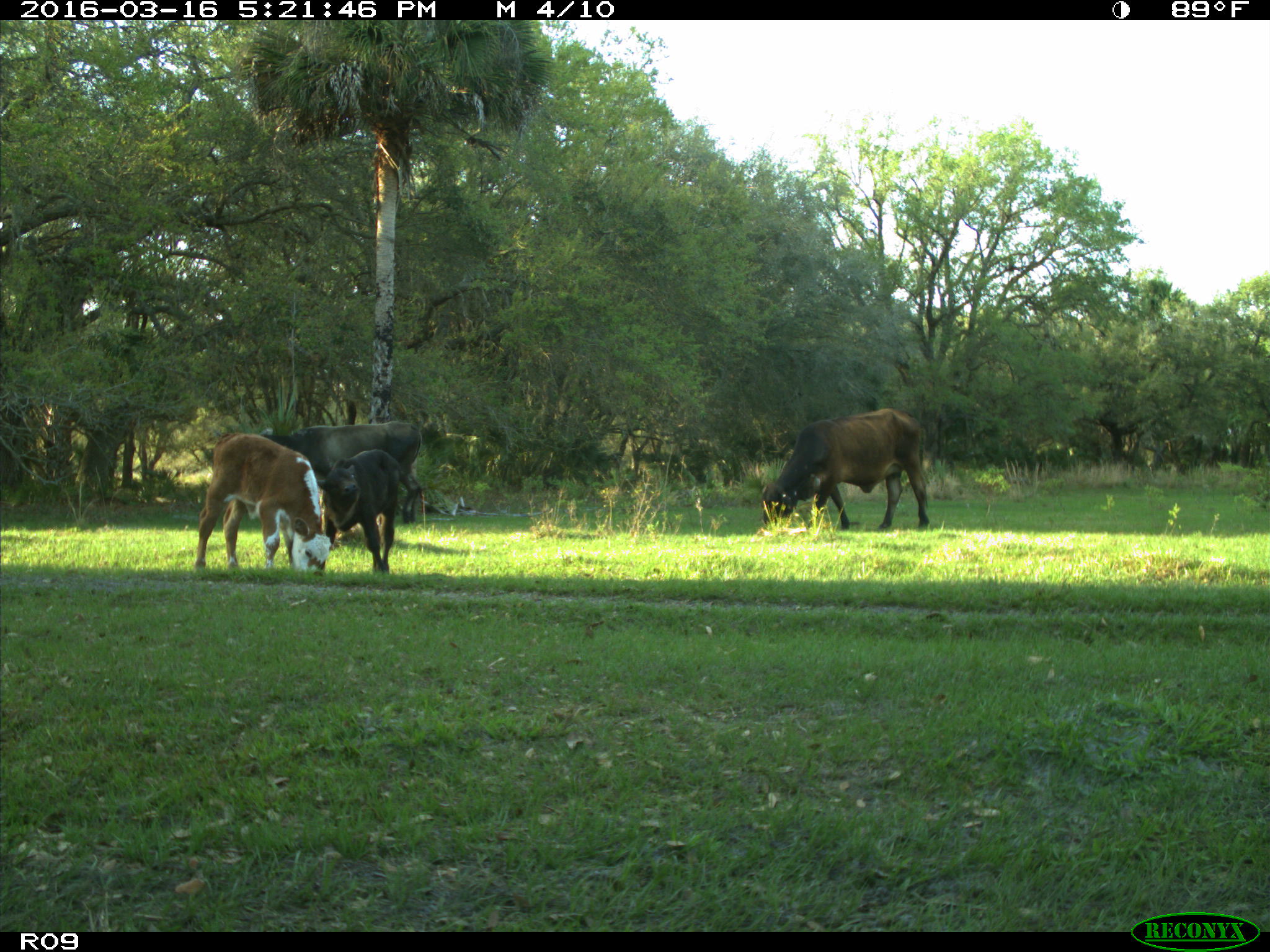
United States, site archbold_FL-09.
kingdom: Animalia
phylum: Chordata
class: Mammalia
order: Artiodactyla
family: Bovidae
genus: Bos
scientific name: Bos taurus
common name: domestic cow